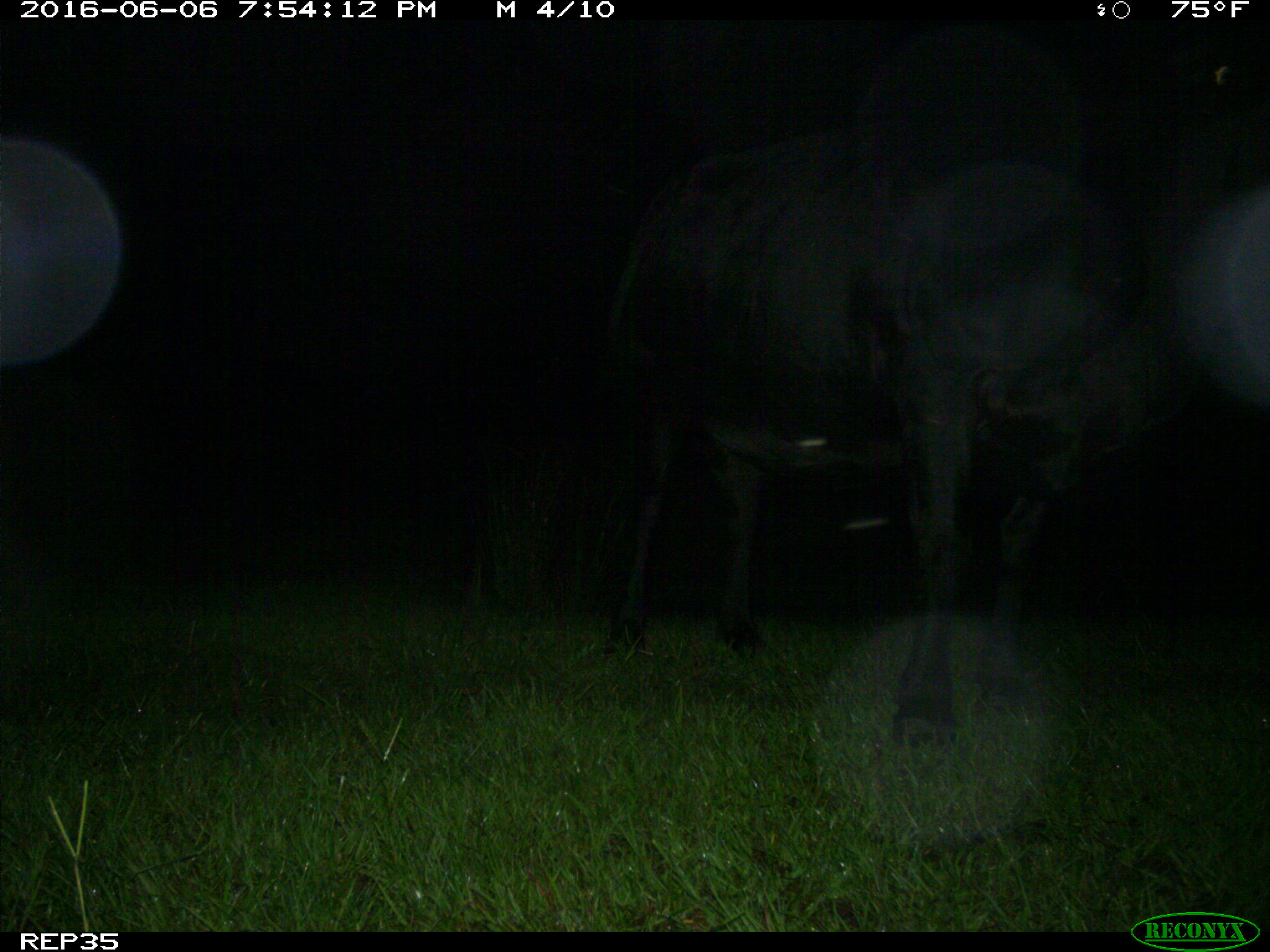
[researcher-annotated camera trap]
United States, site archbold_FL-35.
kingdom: Animalia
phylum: Chordata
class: Mammalia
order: Artiodactyla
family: Bovidae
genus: Bos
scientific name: Bos taurus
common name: domestic cow